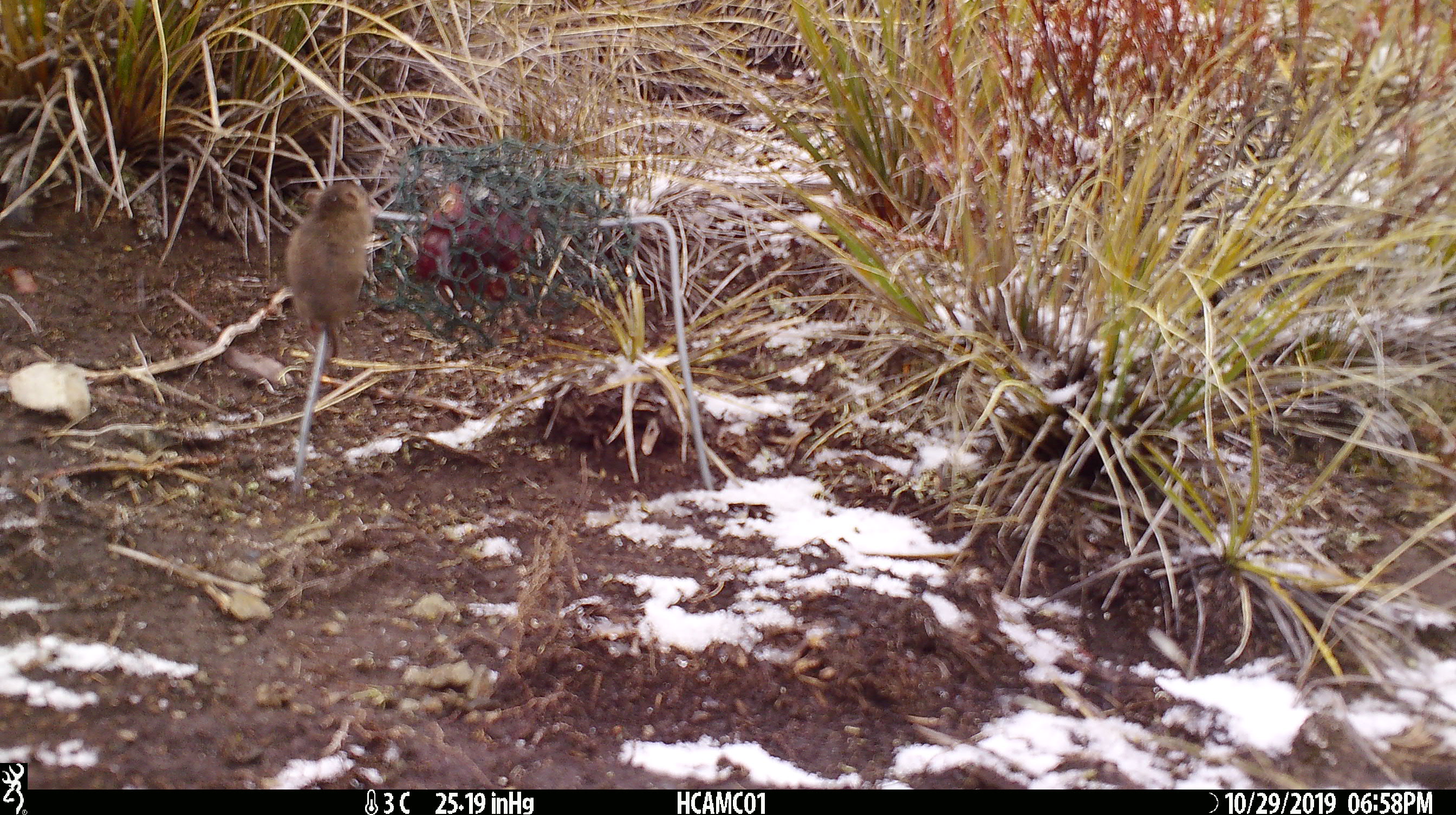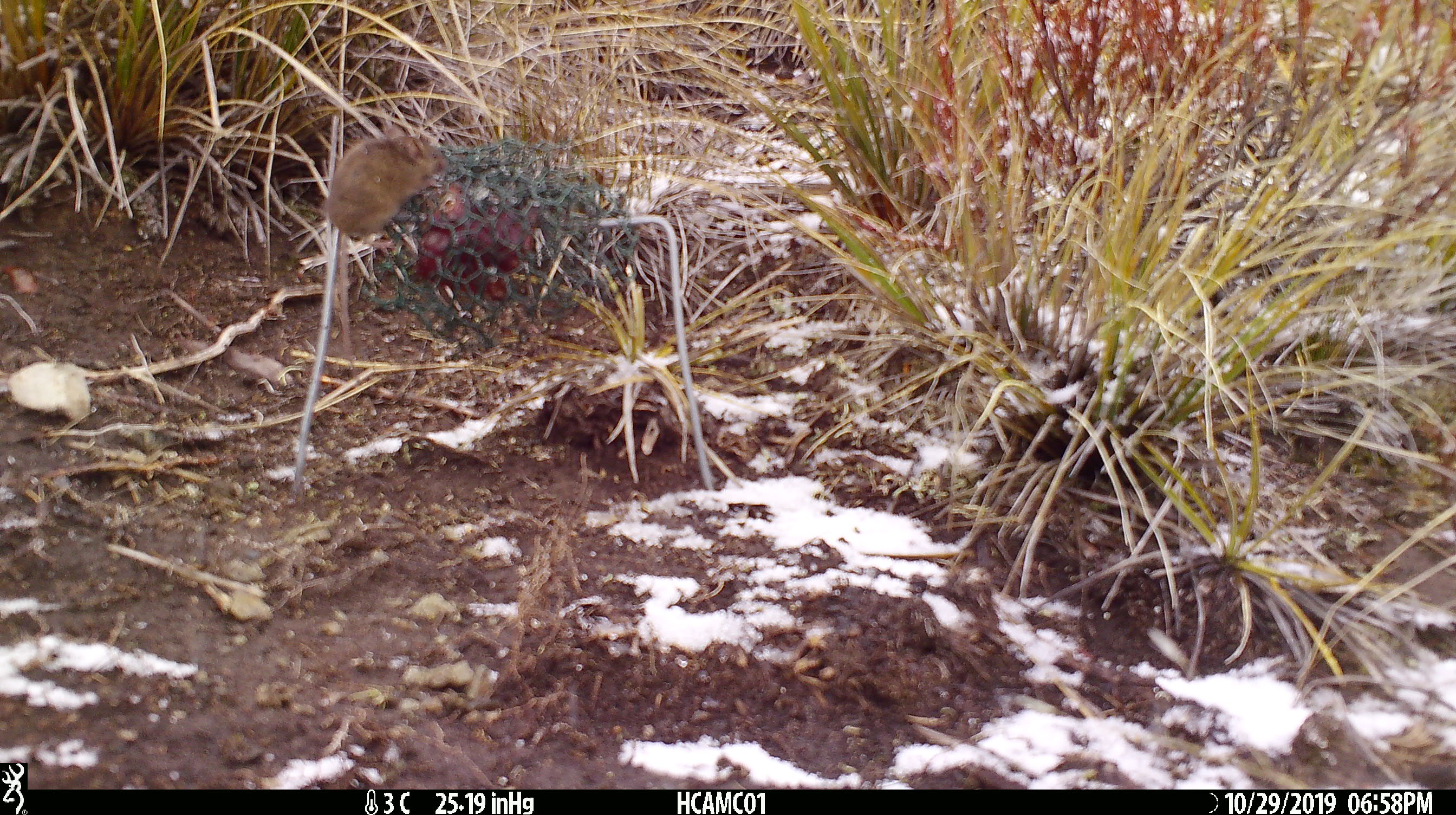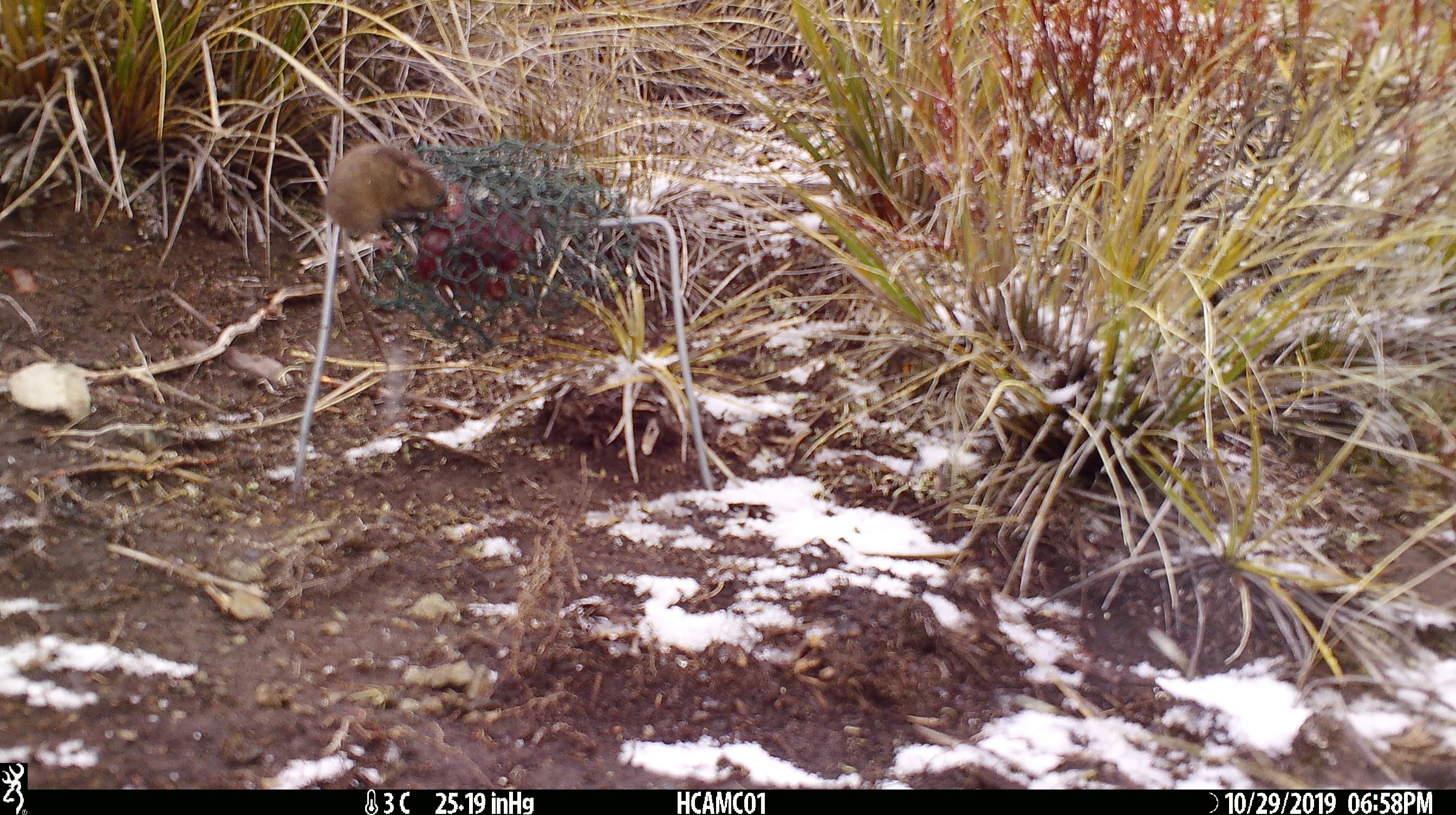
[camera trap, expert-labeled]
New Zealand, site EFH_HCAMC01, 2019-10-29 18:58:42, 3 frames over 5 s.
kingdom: Animalia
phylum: Chordata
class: Mammalia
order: Rodentia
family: Muridae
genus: Mus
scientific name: Mus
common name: mouse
Mouse (Mus).